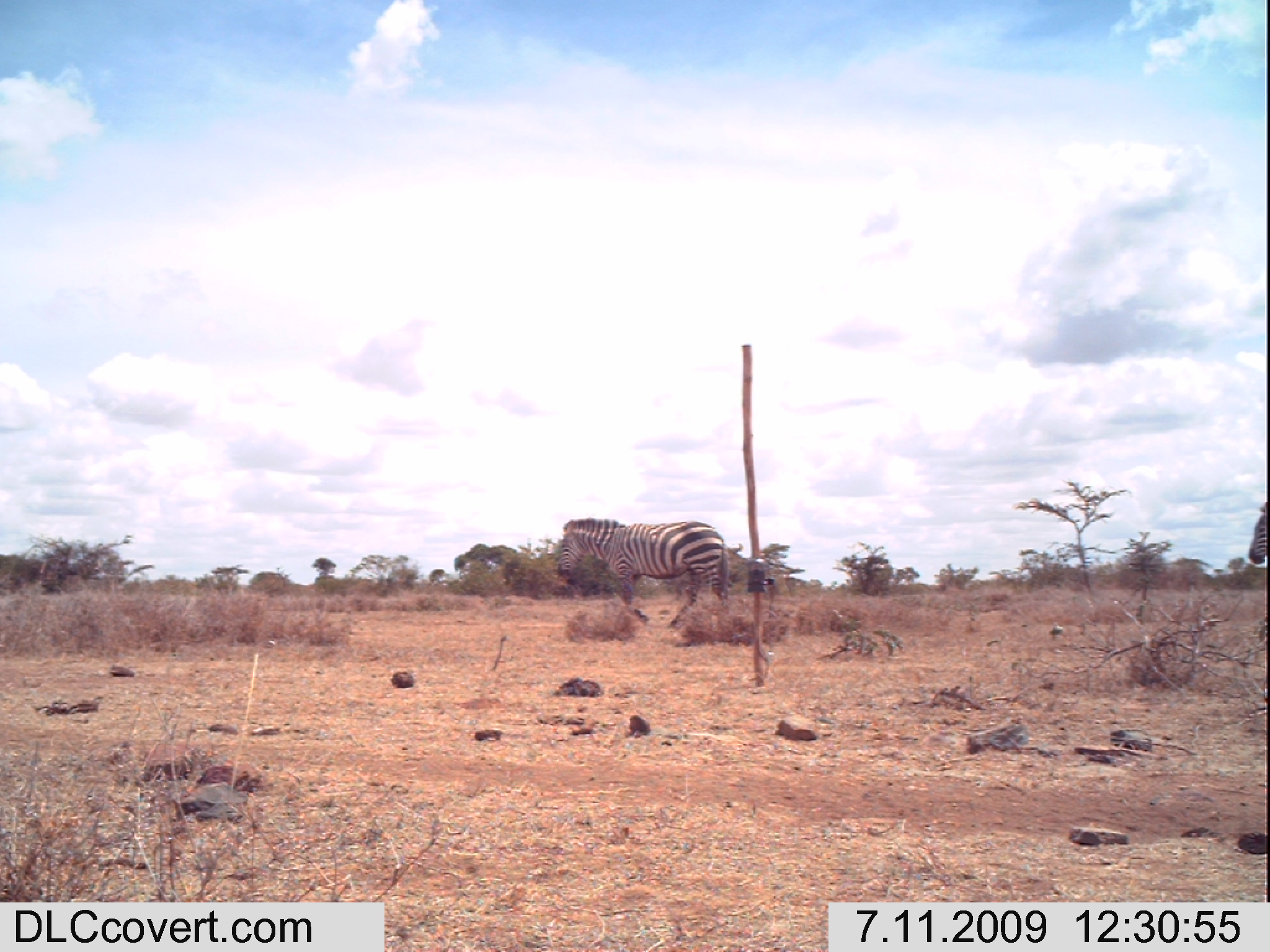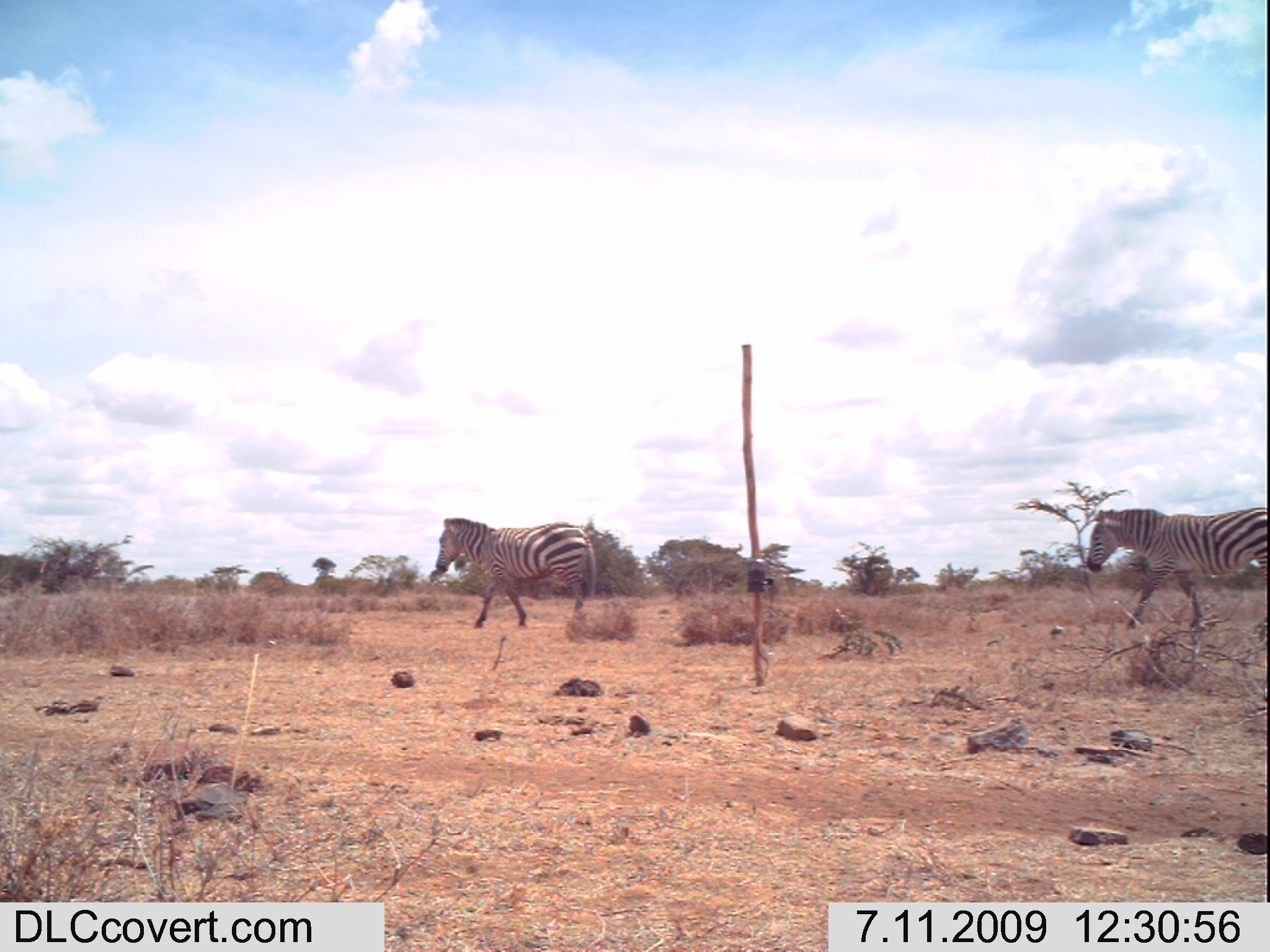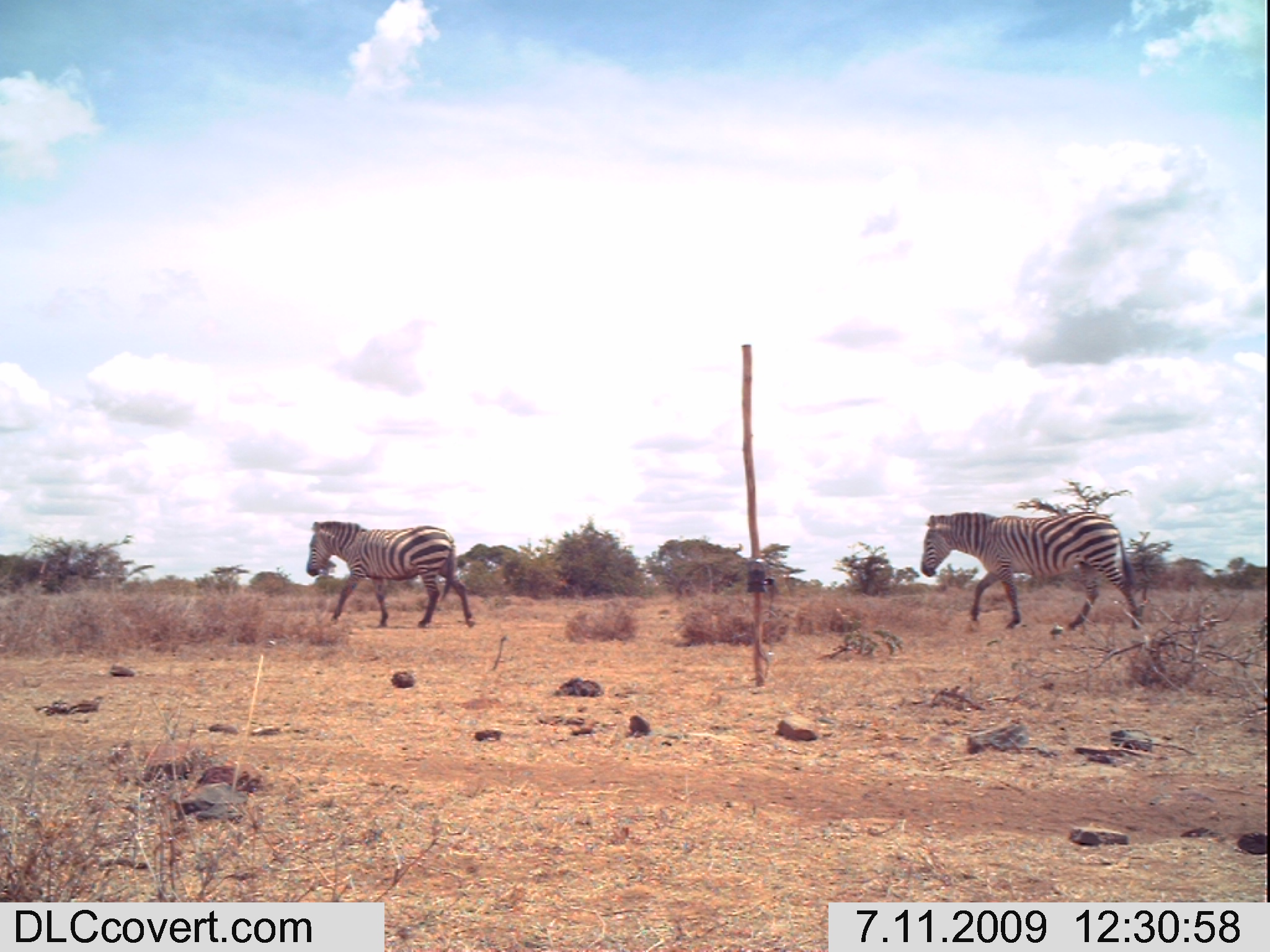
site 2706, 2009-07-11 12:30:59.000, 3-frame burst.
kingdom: Animalia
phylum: Chordata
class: Mammalia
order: Perissodactyla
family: Equidae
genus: Equus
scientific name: Equus quagga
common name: plains zebra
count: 2